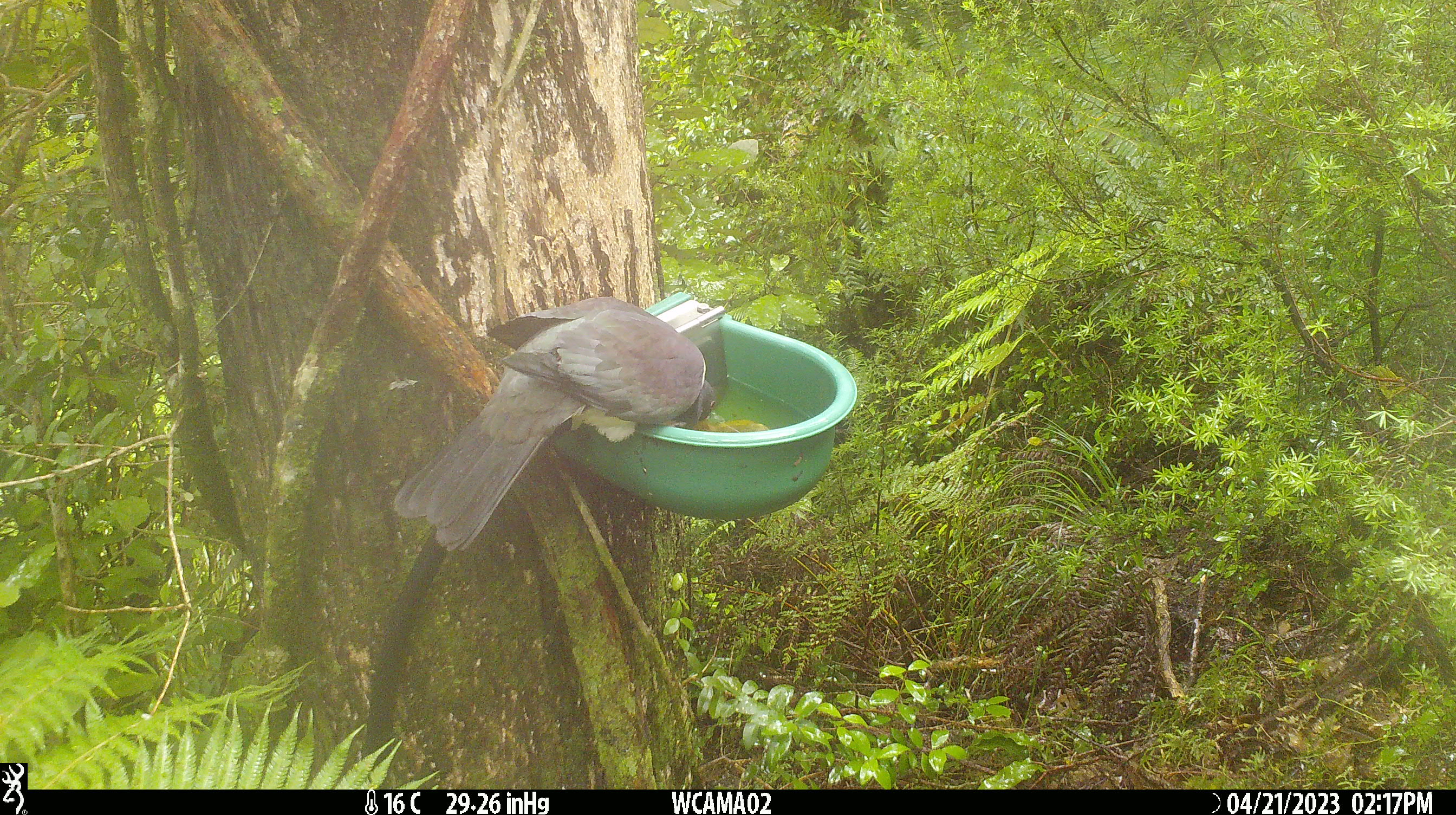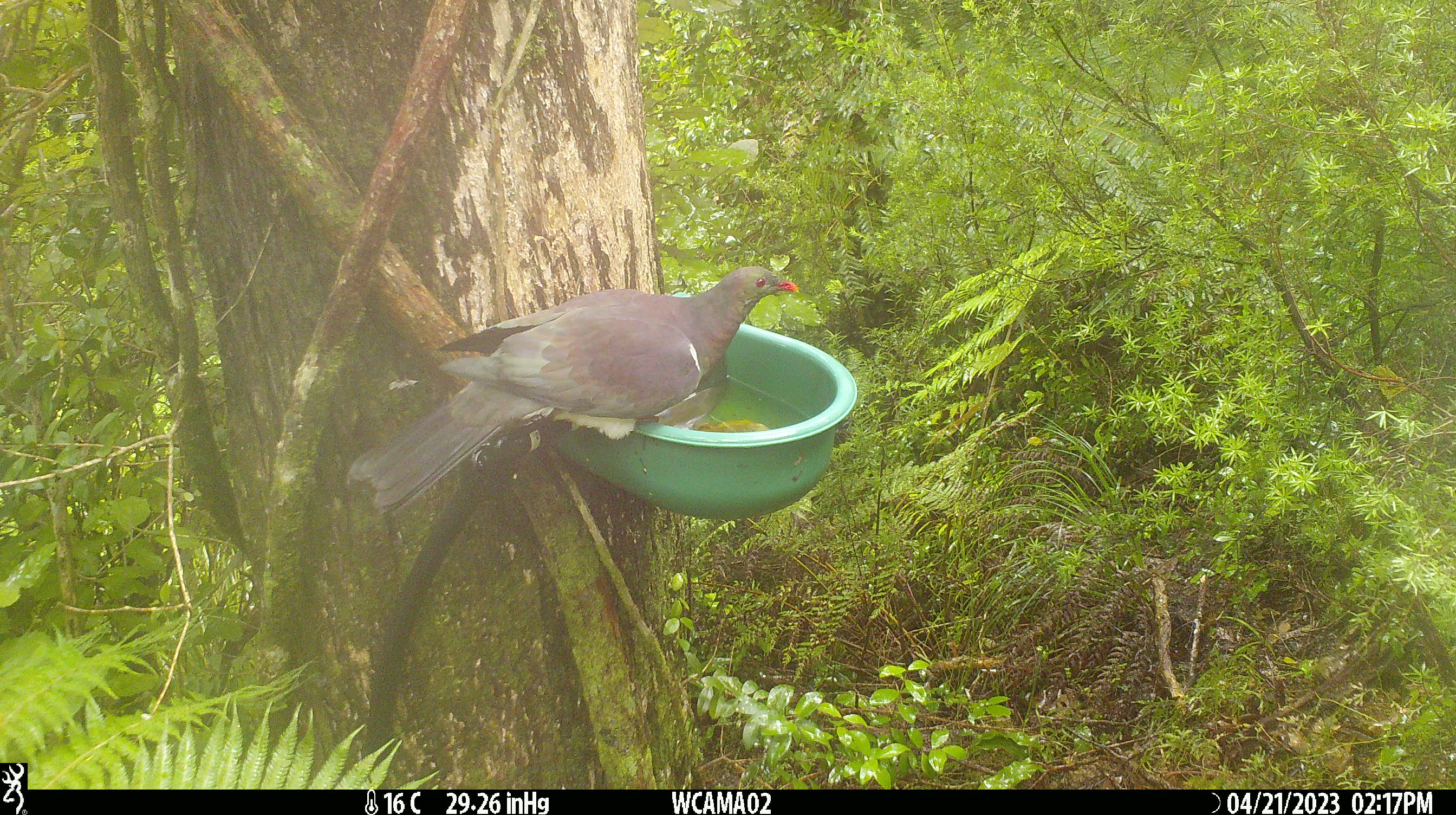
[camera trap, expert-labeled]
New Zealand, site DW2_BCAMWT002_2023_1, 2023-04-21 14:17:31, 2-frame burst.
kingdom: Animalia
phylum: Chordata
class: Aves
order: Columbiformes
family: Columbidae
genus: Hemiphaga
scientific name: Hemiphaga novaeseelandiae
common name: new zealand pigeon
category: kereru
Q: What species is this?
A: Kereru (new zealand pigeon) (Hemiphaga novaeseelandiae).